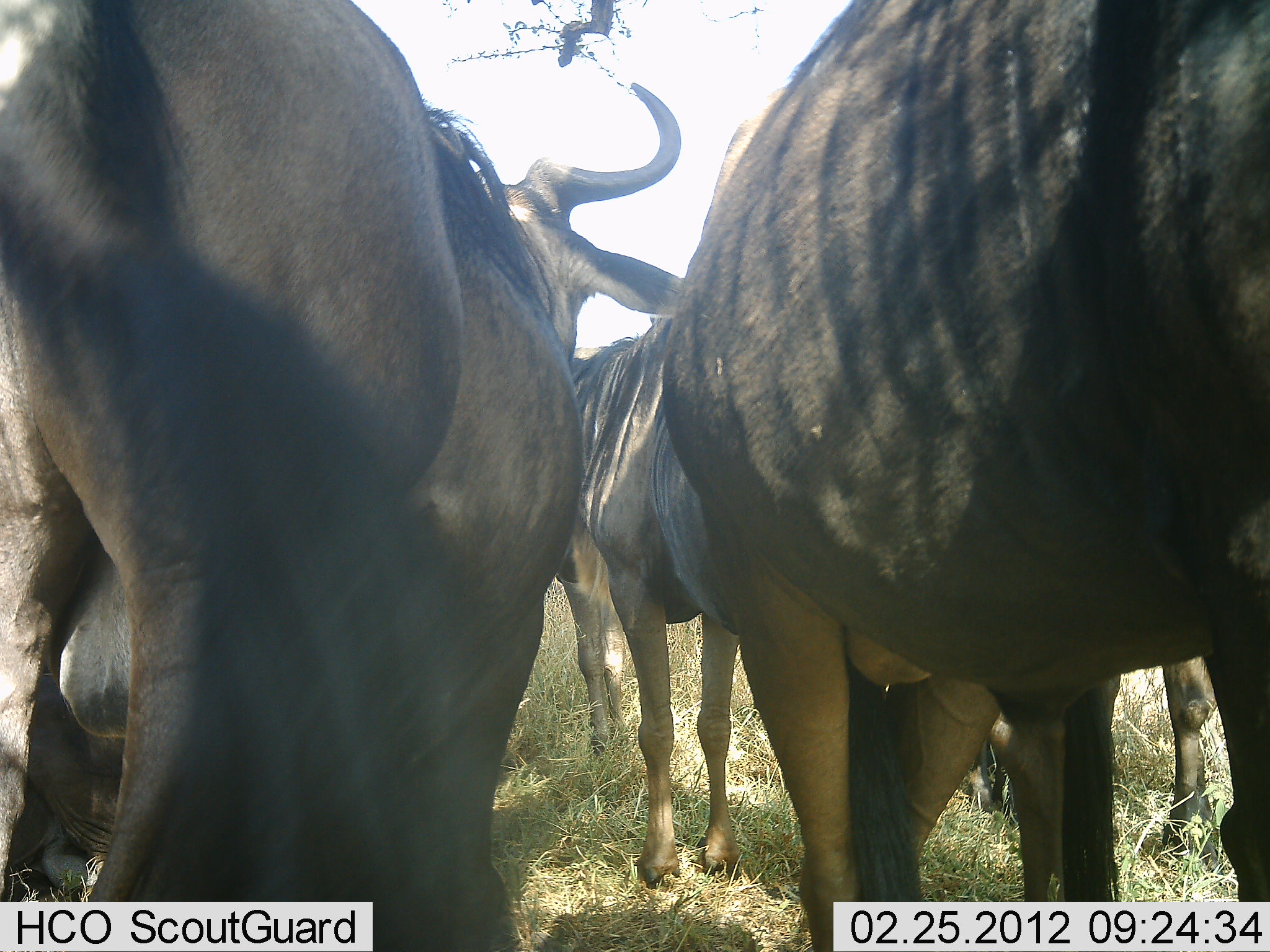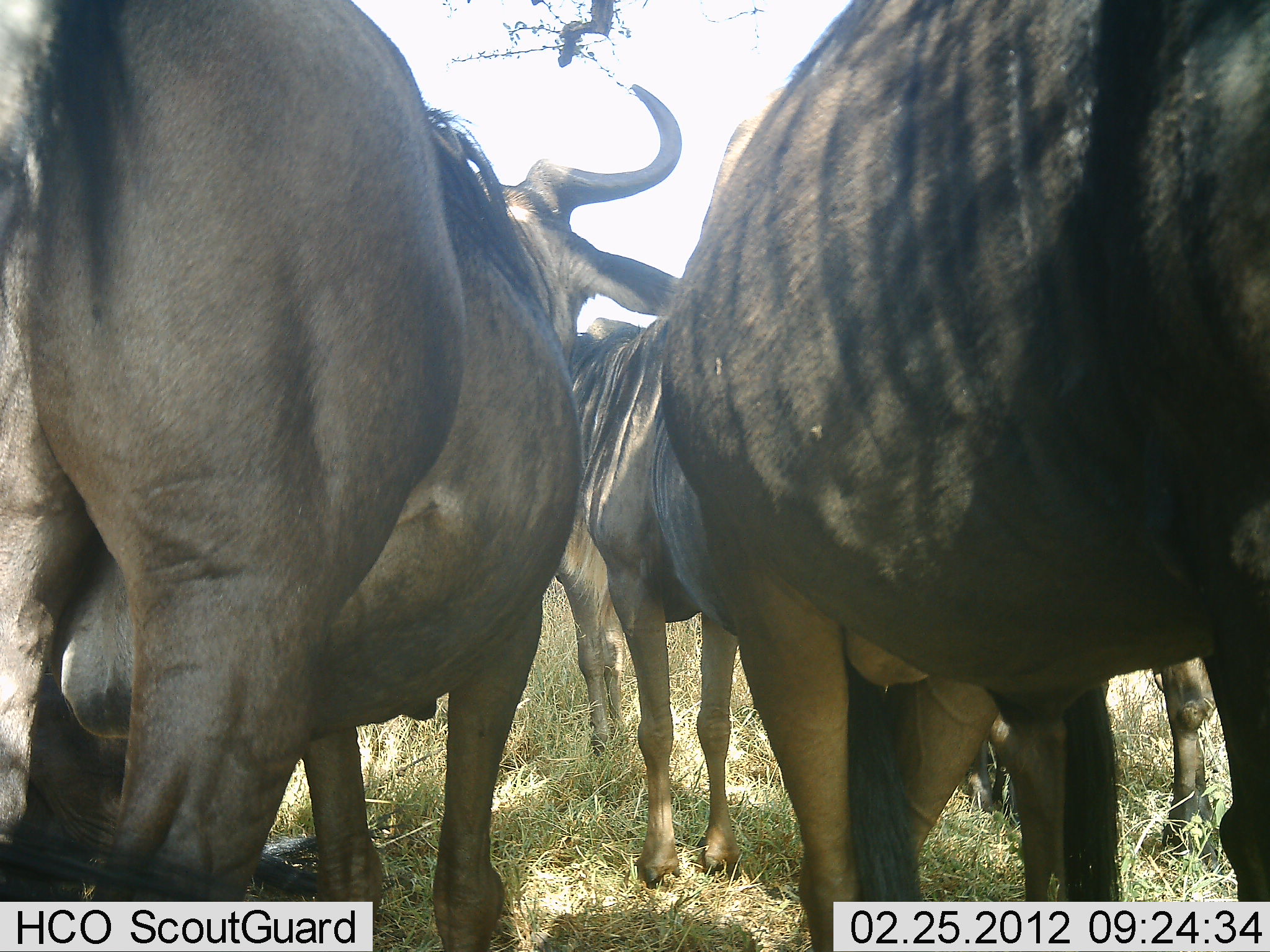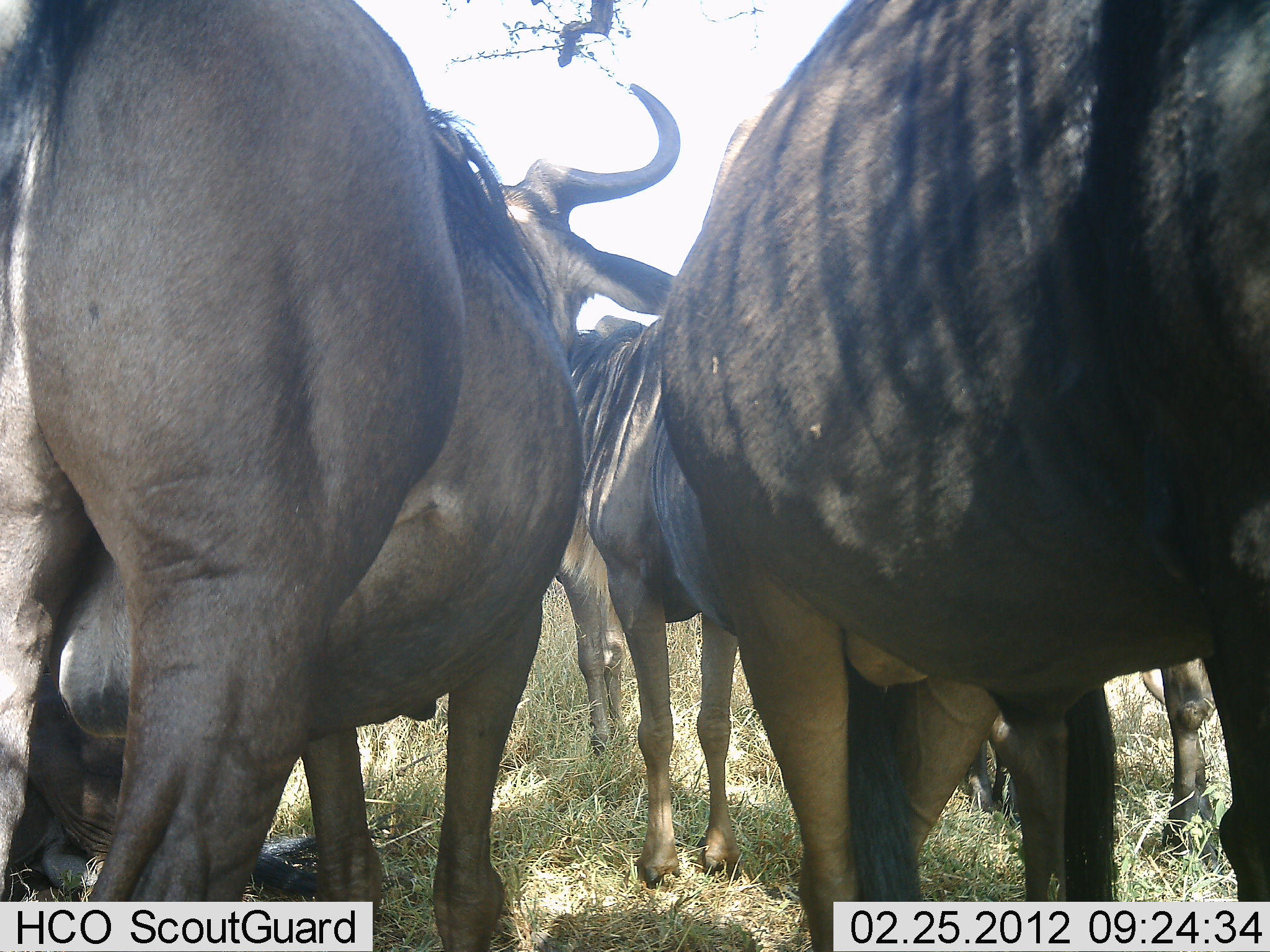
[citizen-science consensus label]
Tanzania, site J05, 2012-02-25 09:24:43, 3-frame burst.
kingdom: Animalia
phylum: Chordata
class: Mammalia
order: Artiodactyla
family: Bovidae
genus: Connochaetes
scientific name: Connochaetes taurinus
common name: blue wildebeest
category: wildebeest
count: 4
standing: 91%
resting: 9%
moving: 5%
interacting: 5%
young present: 0%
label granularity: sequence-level